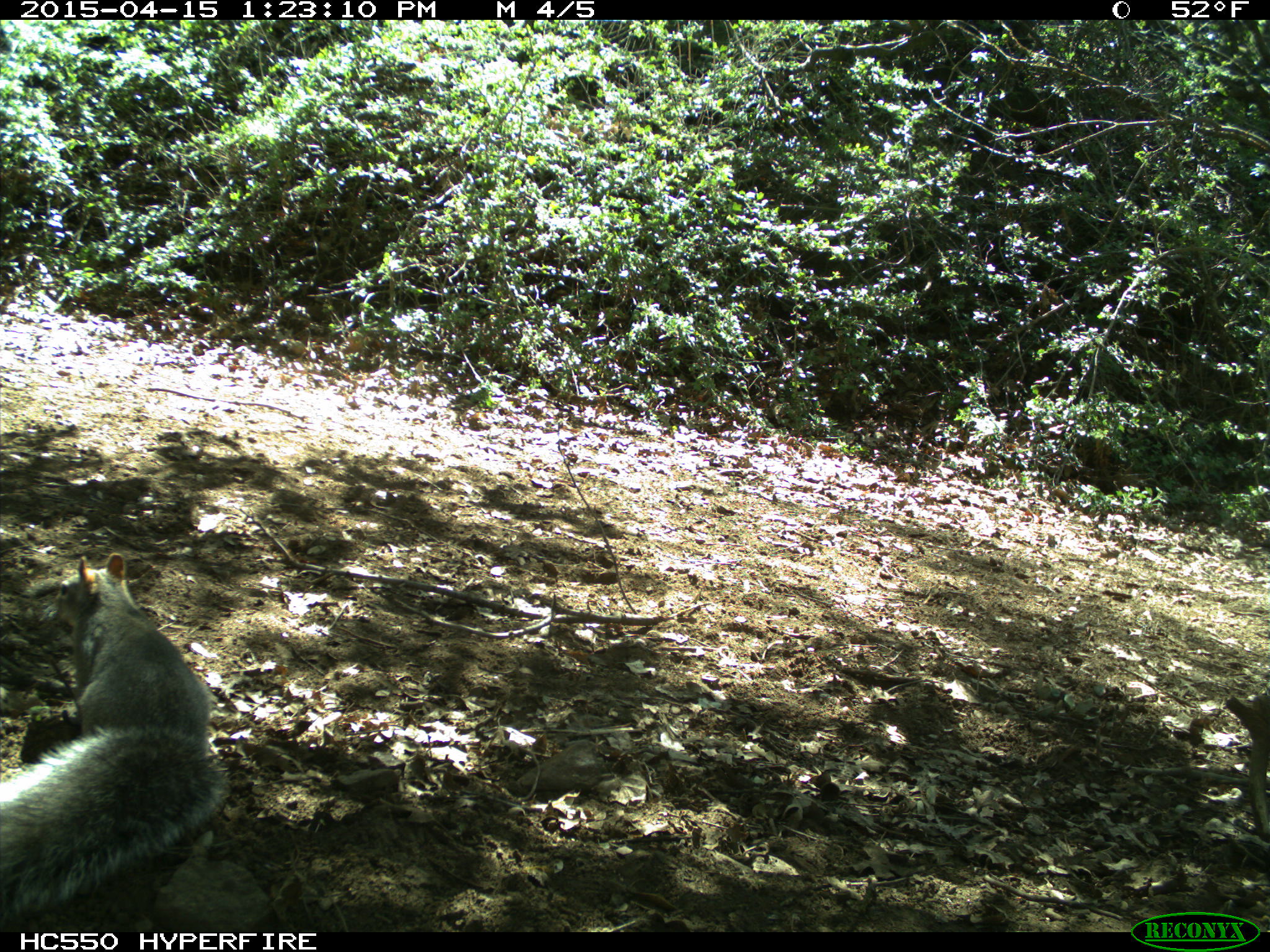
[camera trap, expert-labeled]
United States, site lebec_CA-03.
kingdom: Animalia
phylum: Chordata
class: Mammalia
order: Rodentia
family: Sciuridae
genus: Sciurus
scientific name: Sciurus carolinensis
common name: eastern gray squirrel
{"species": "Sciurus carolinensis (eastern gray squirrel)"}